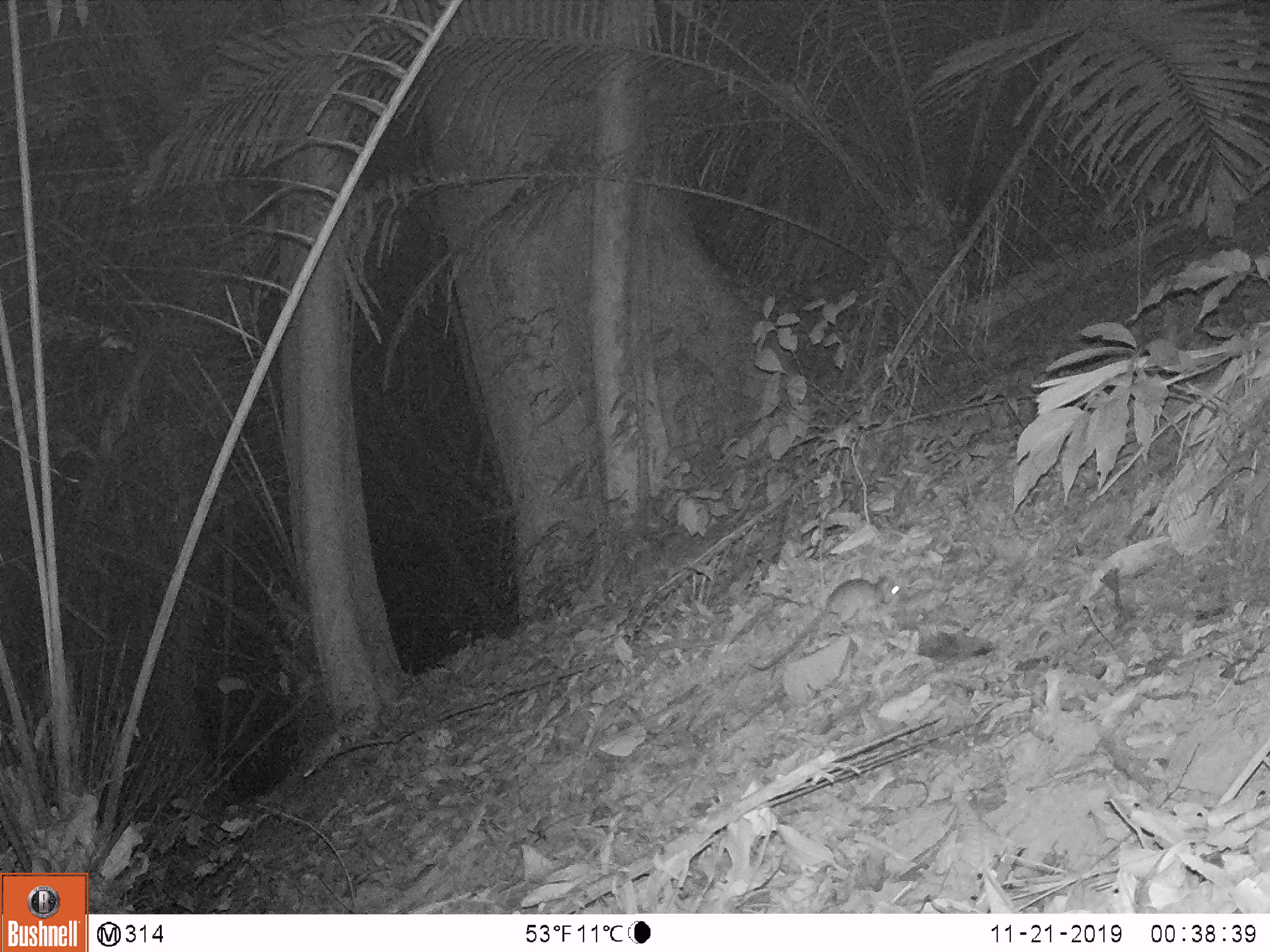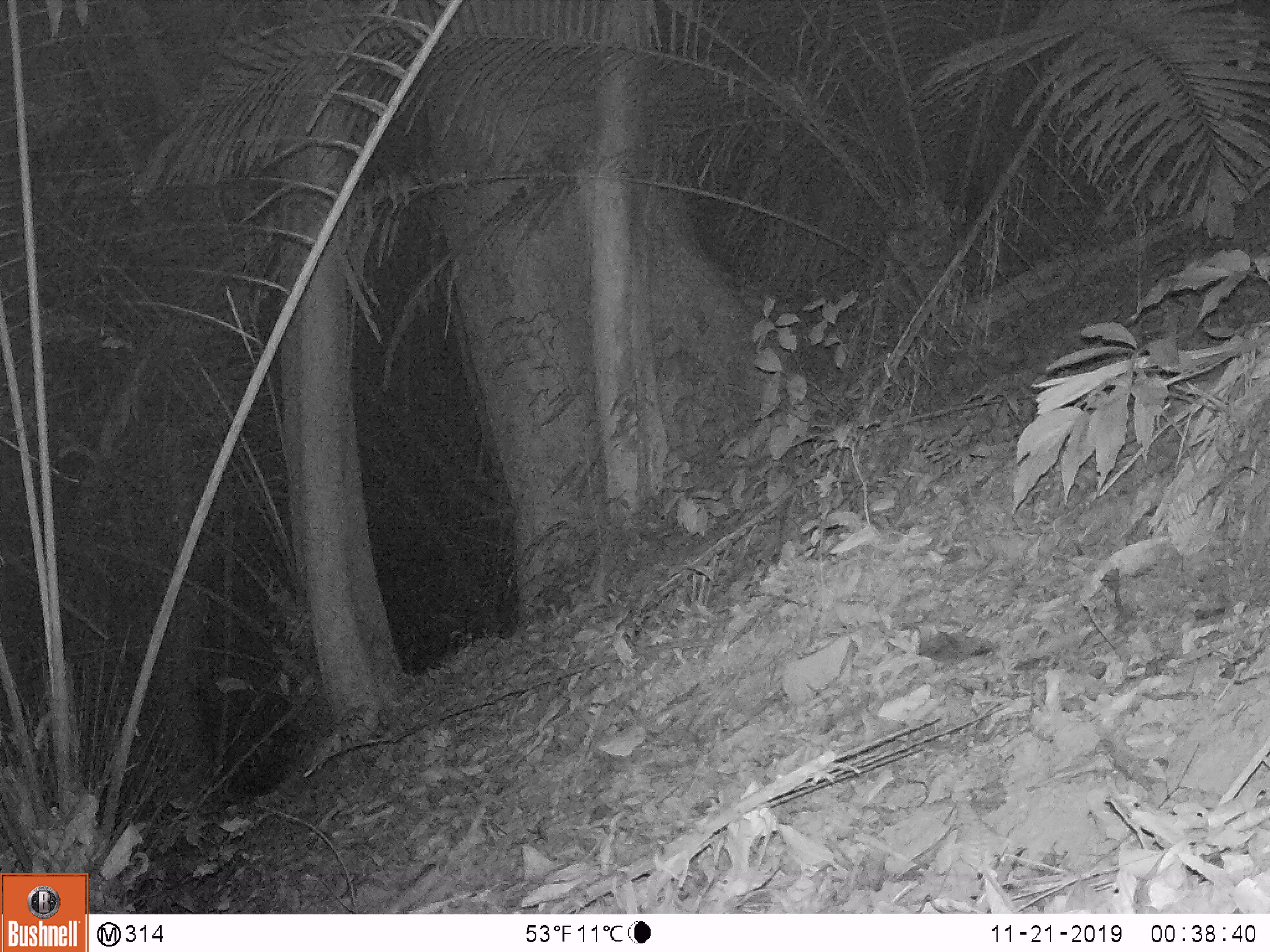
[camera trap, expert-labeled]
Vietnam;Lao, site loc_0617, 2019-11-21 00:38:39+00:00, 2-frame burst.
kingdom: Animalia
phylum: Chordata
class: Mammalia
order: Rodentia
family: Muridae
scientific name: Muridae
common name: old-world mice and rats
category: unidentified murid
Unidentified murid (old-world mice and rats) (Muridae). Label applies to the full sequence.